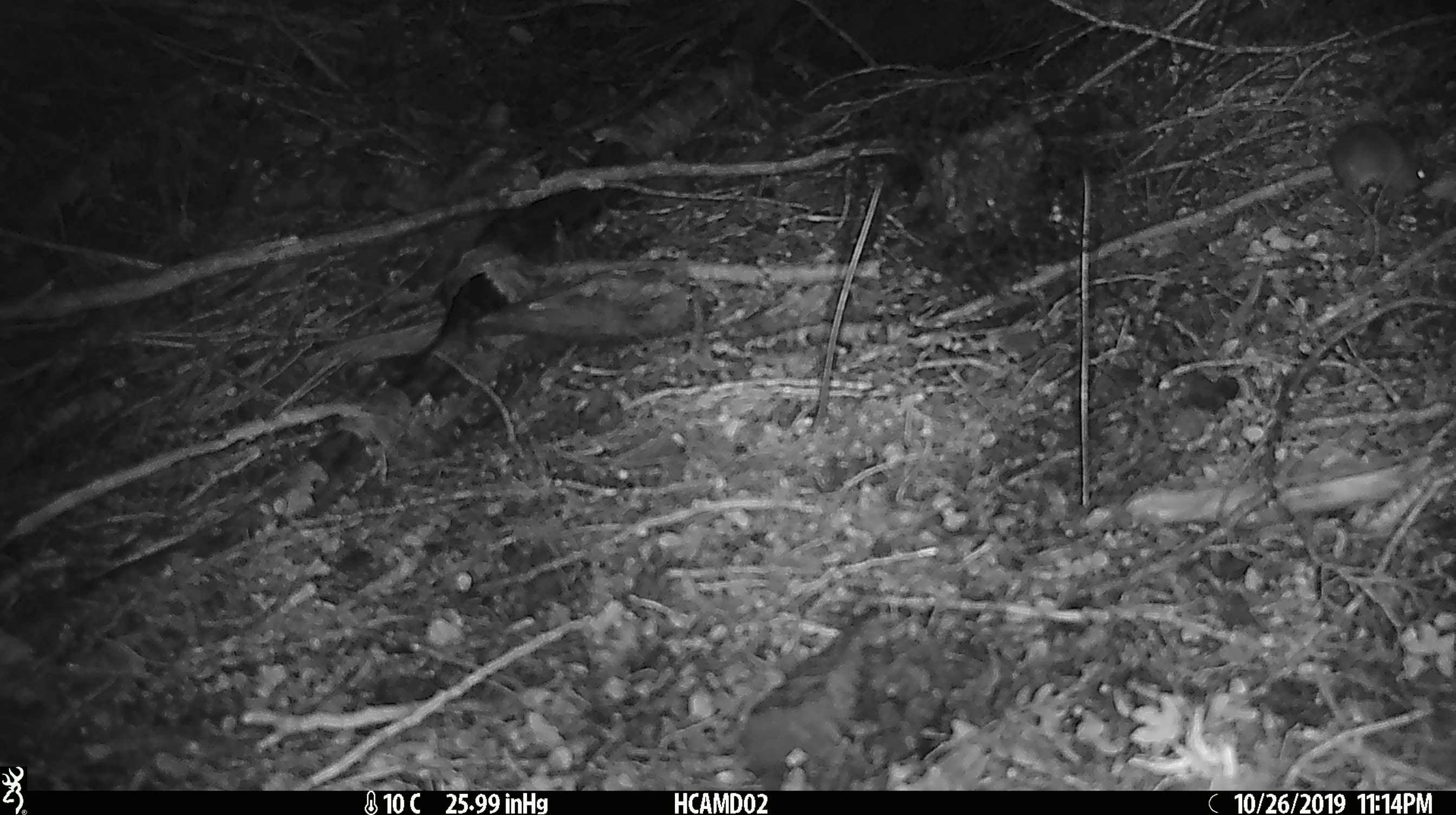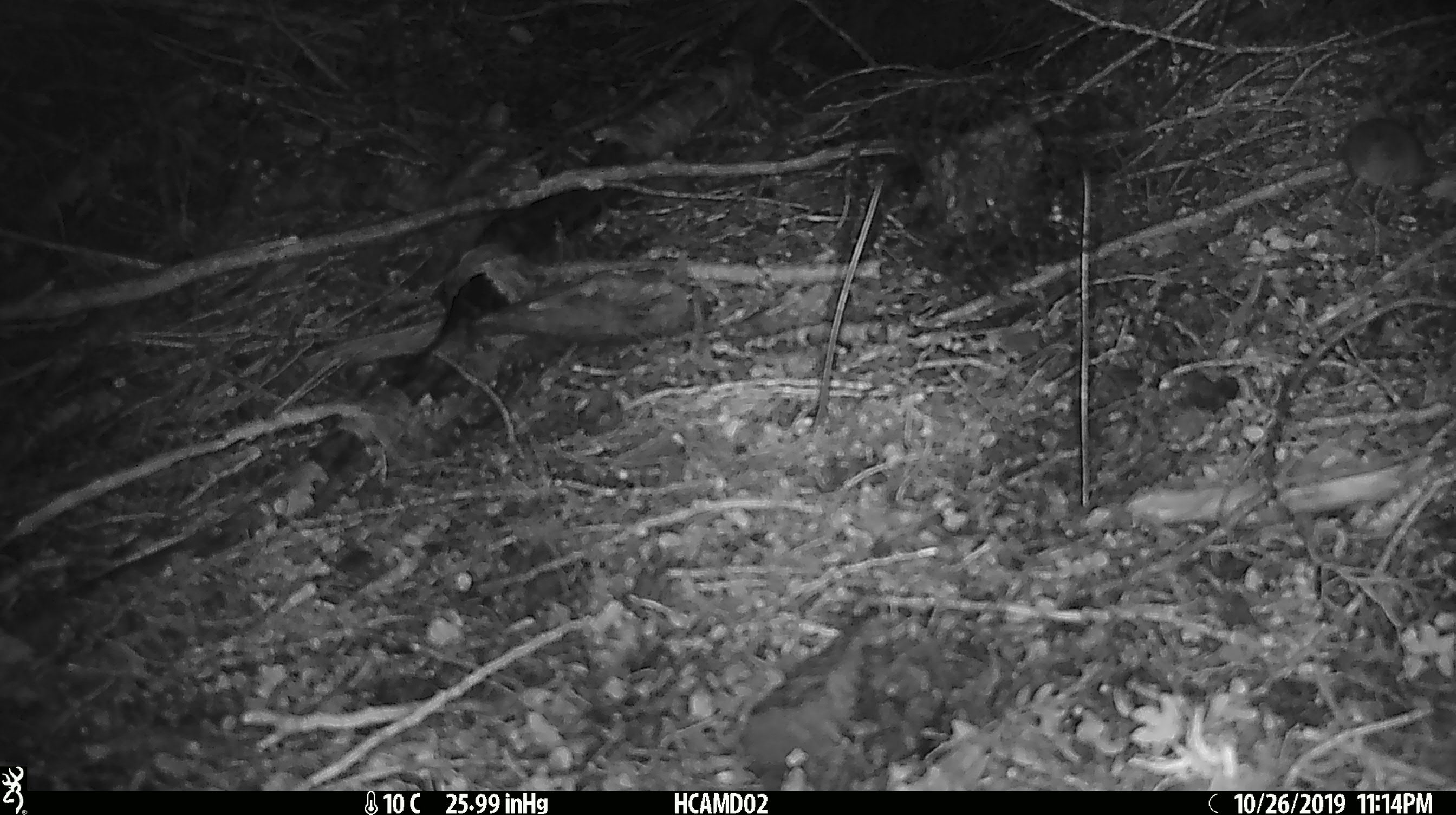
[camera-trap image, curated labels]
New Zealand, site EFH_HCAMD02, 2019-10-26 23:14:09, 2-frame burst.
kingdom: Animalia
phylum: Chordata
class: Mammalia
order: Rodentia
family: Muridae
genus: Mus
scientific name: Mus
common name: mouse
Mouse (Mus).